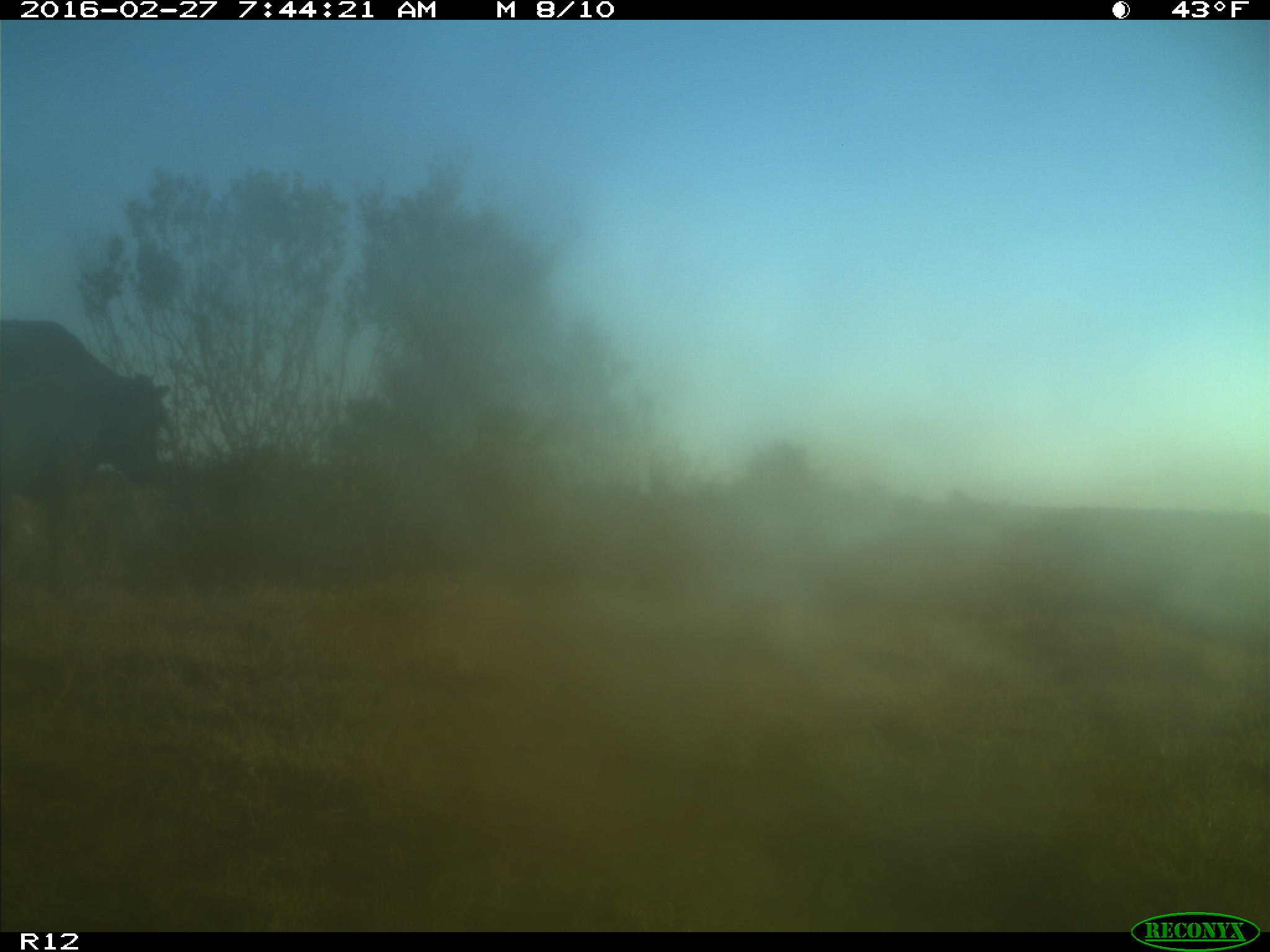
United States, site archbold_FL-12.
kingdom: Animalia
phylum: Chordata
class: Mammalia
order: Artiodactyla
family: Bovidae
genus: Bos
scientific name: Bos taurus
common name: domestic cow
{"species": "Bos taurus (domestic cow)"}